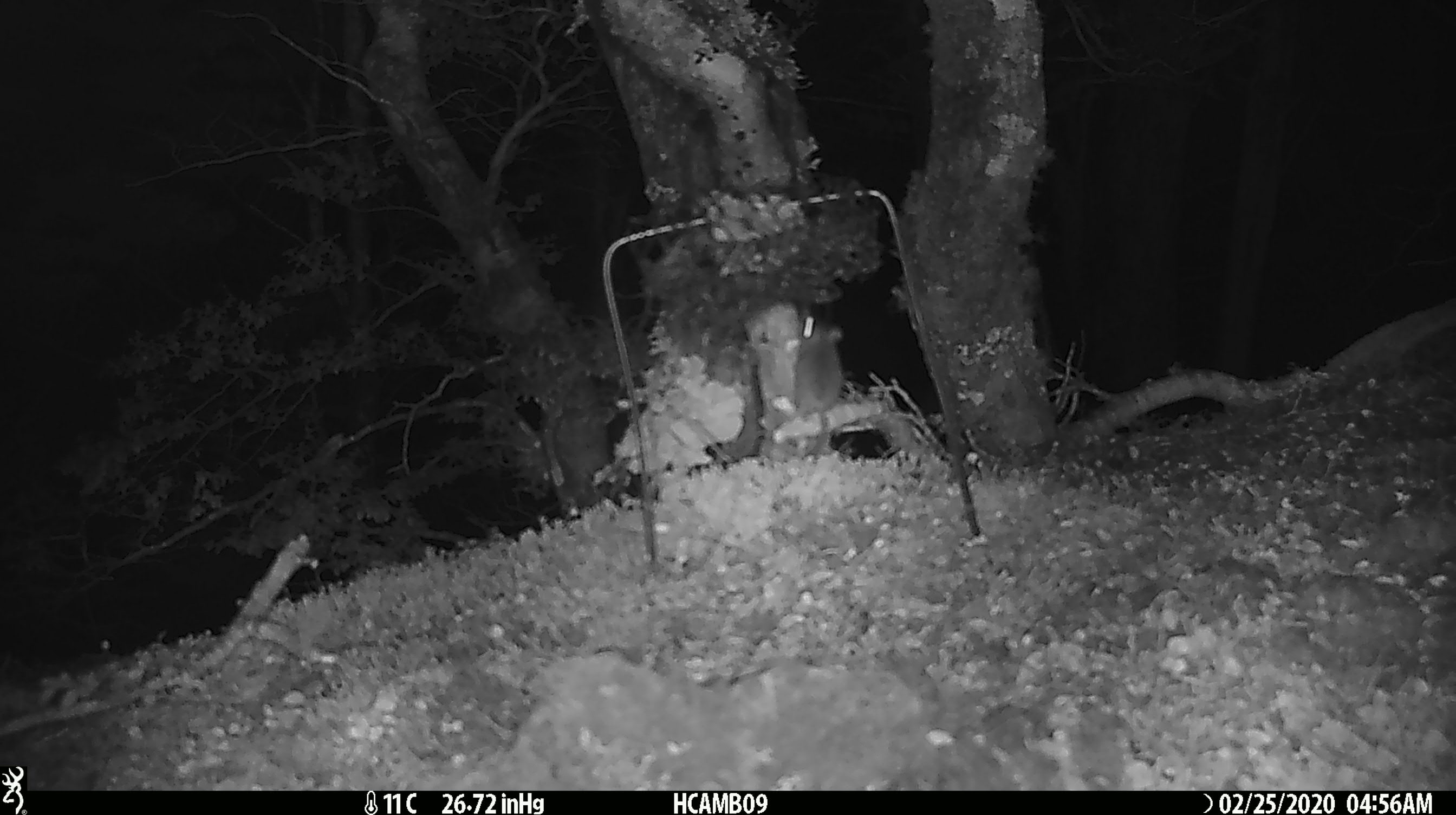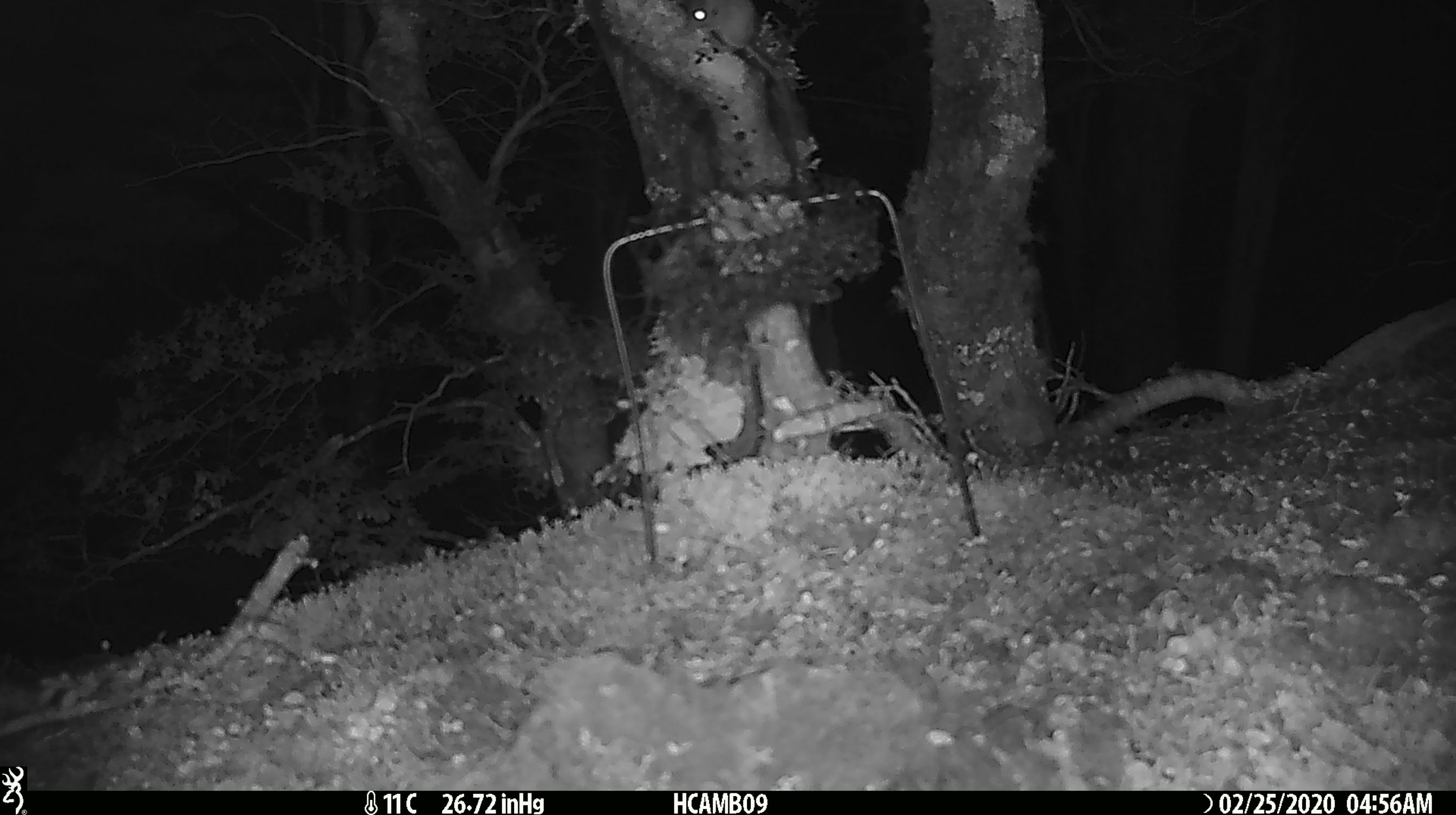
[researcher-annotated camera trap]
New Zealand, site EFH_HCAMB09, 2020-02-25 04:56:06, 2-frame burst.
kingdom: Animalia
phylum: Chordata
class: Mammalia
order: Rodentia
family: Muridae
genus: Mus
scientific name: Mus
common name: mouse